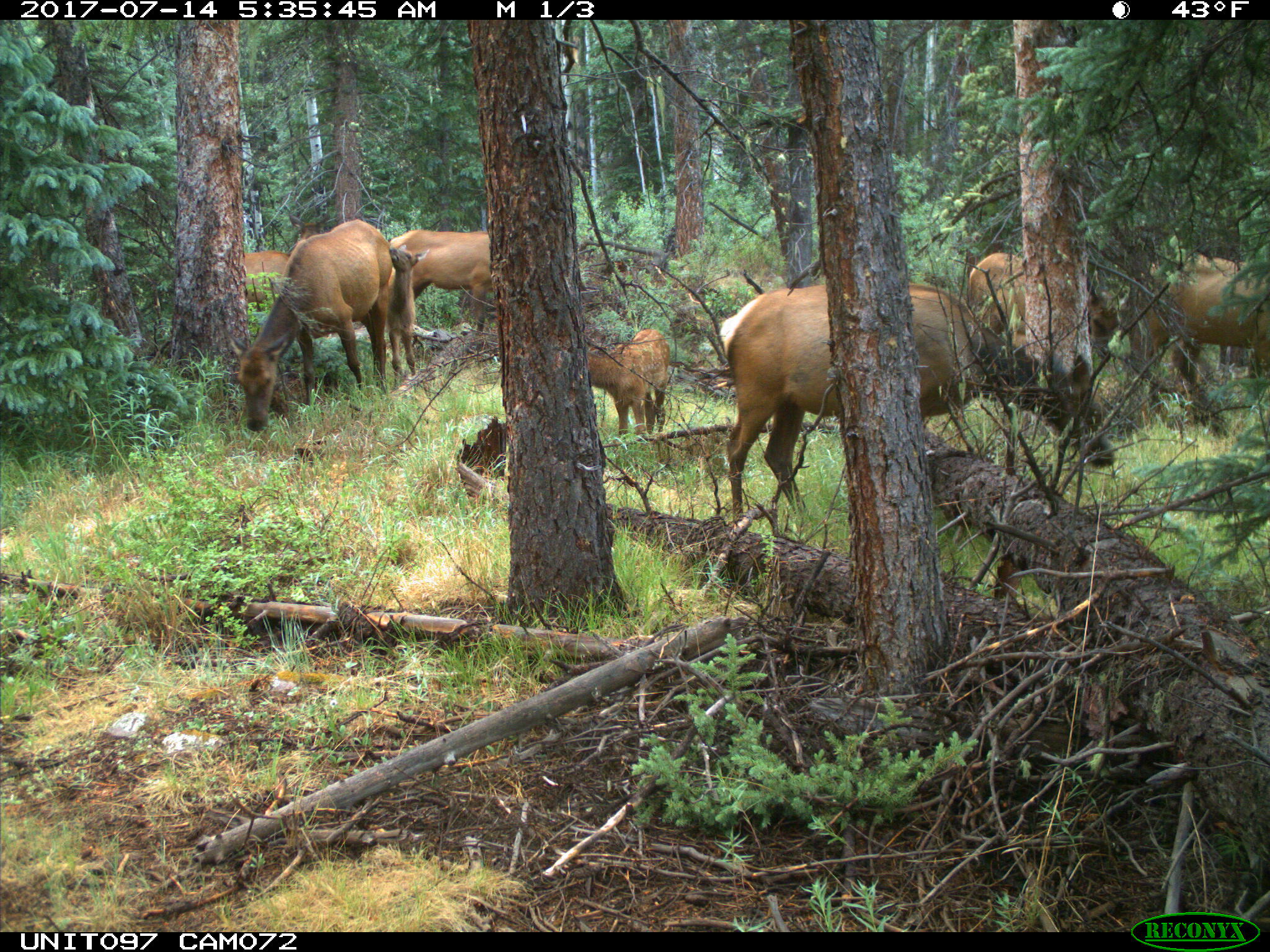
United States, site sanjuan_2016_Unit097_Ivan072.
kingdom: Animalia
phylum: Chordata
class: Mammalia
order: Artiodactyla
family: Cervidae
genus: Cervus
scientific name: Cervus elaphus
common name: red deer